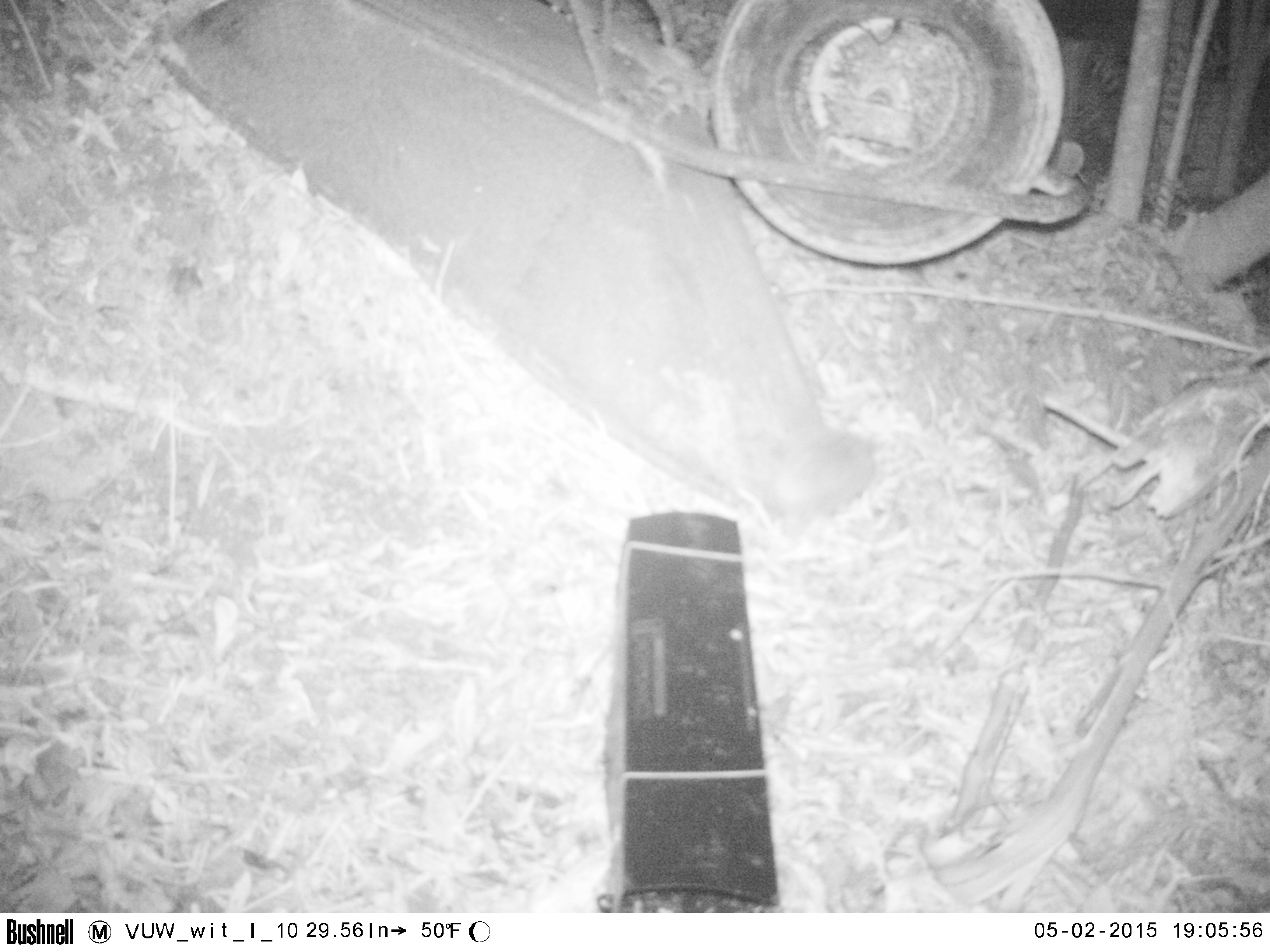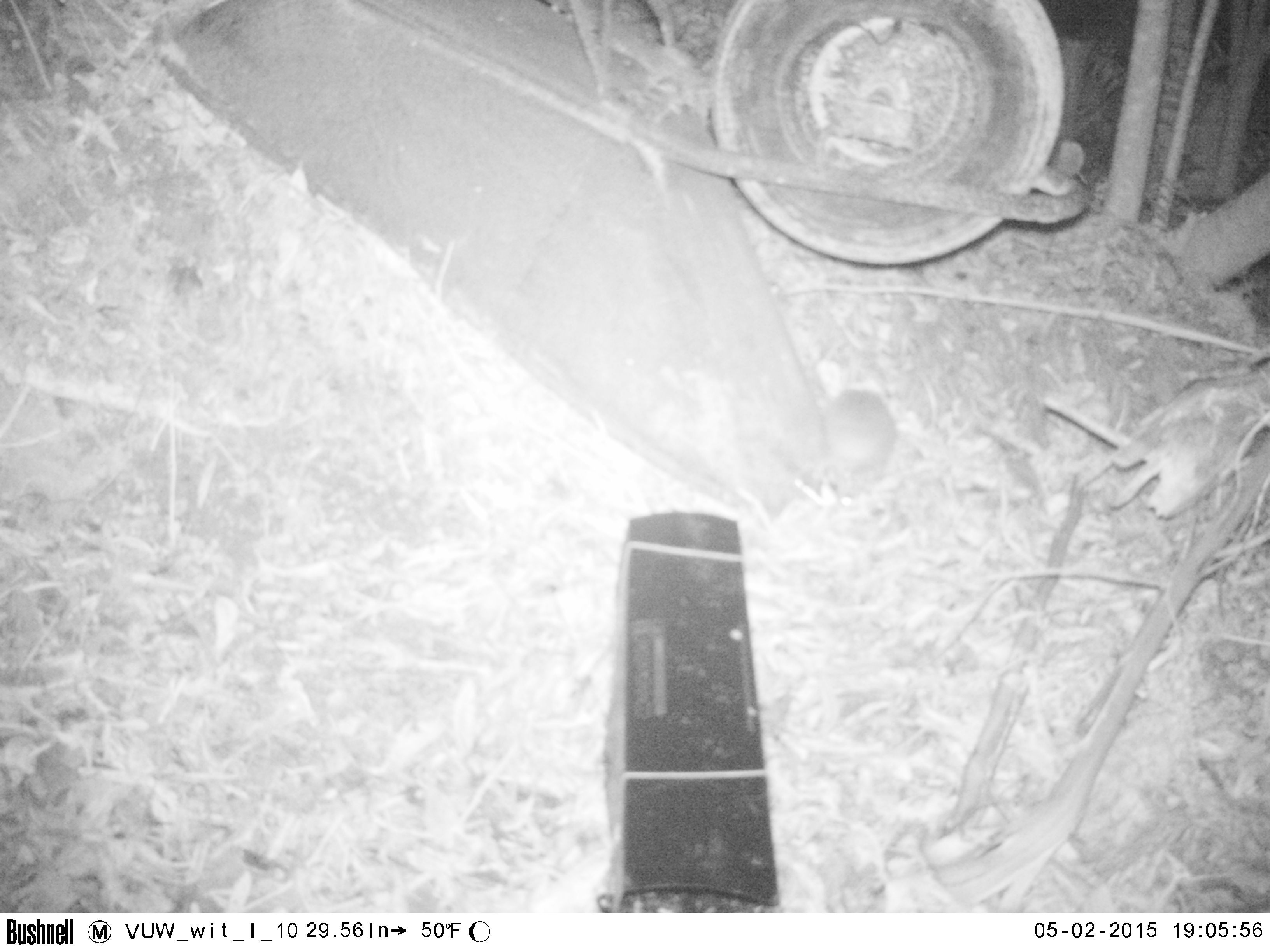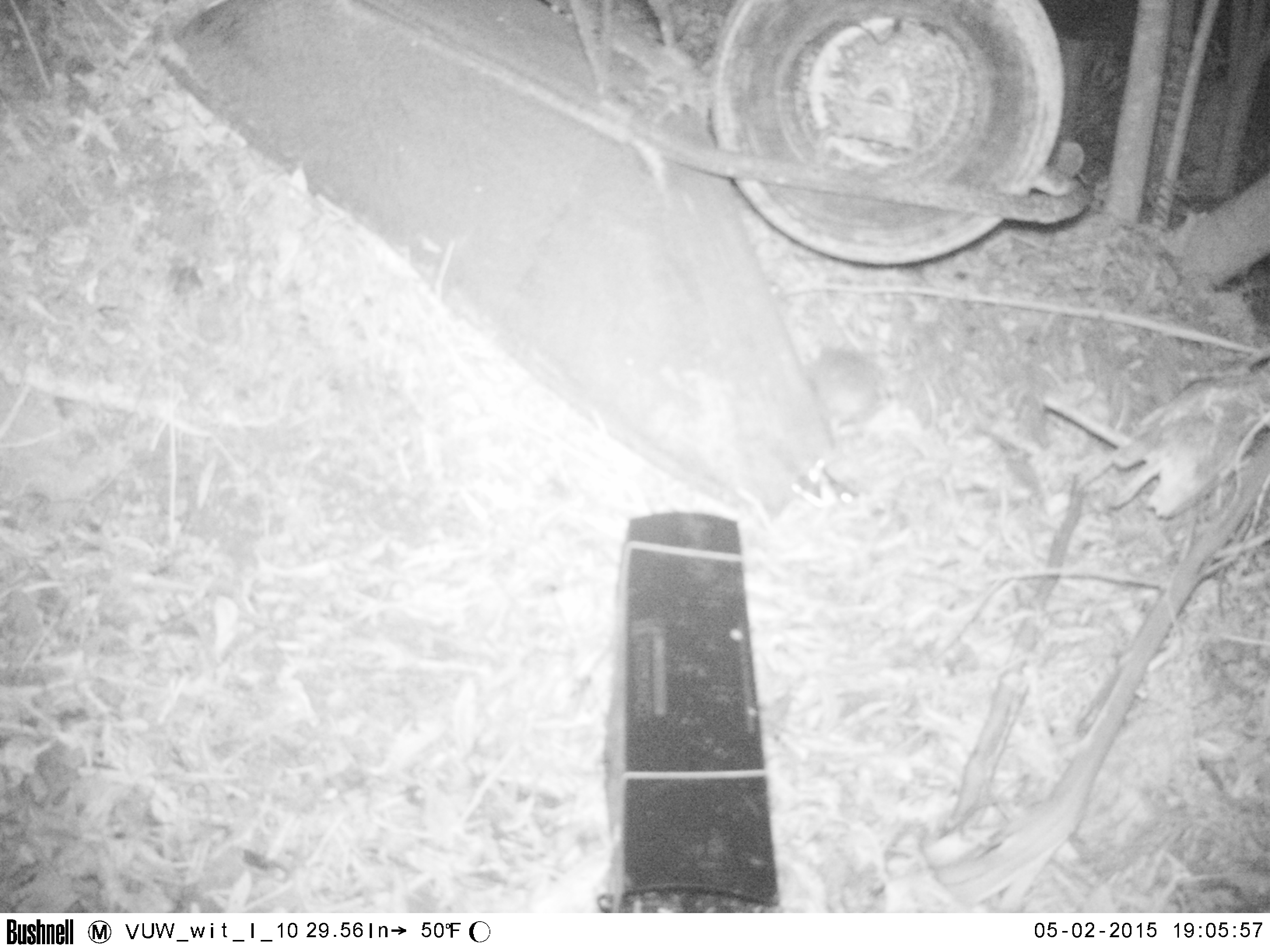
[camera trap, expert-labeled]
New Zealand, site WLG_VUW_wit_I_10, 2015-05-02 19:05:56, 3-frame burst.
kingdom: Animalia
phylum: Chordata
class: Mammalia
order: Eulipotyphla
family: Erinaceidae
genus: Erinaceus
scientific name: Erinaceus europaeus europaeus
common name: european hedgehog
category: hedgehog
Hedgehog (european hedgehog) (Erinaceus europaeus europaeus).